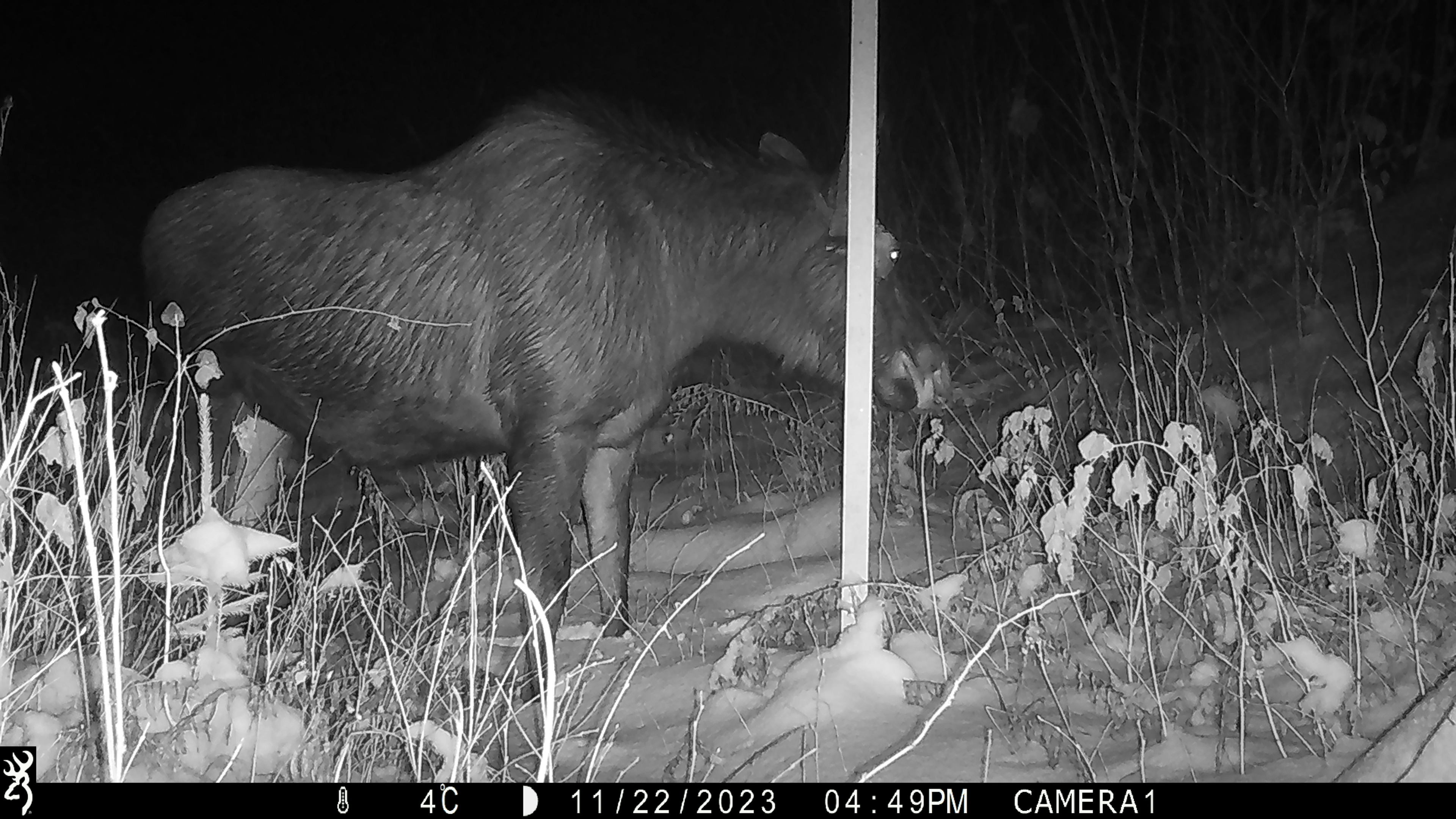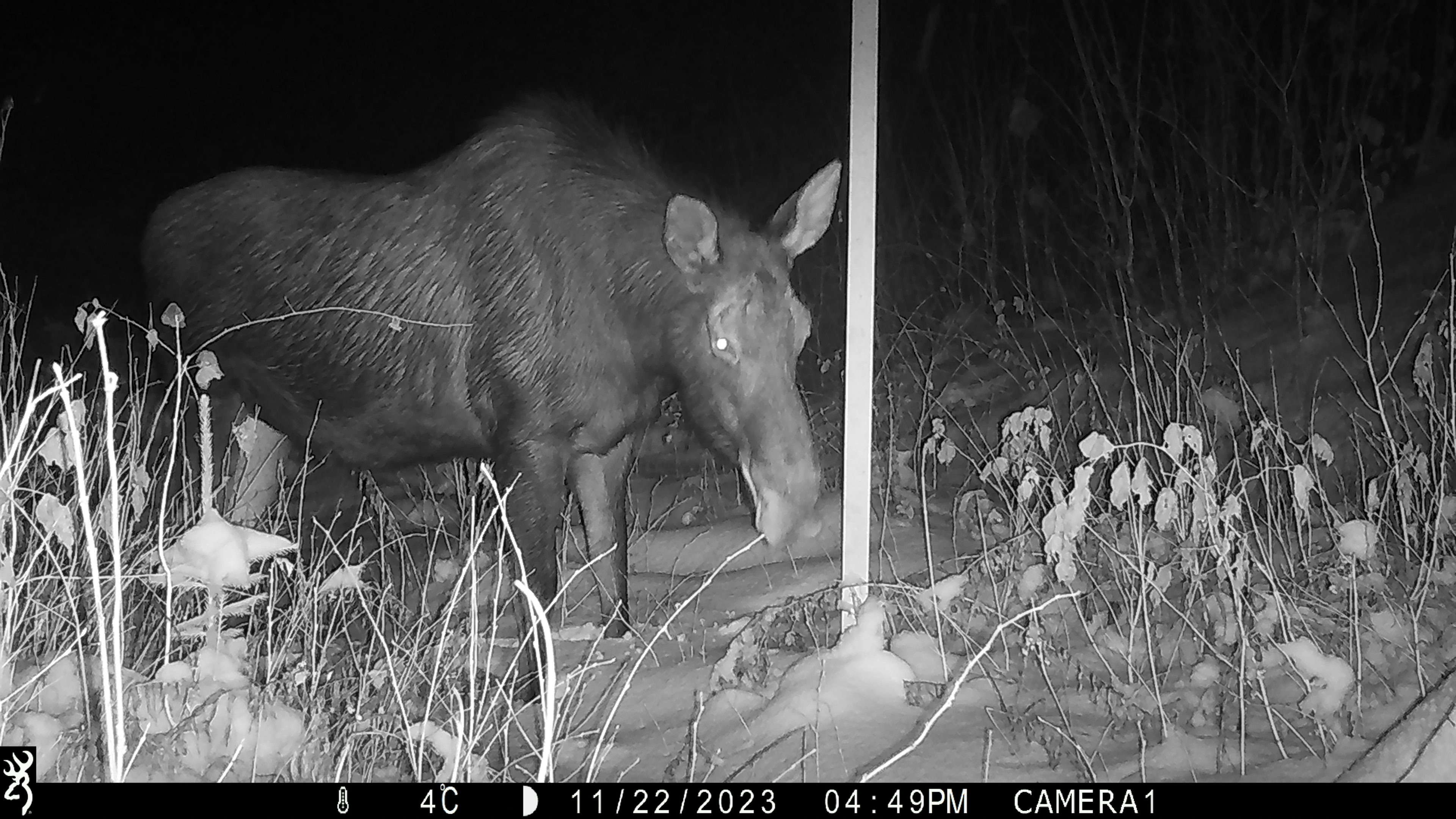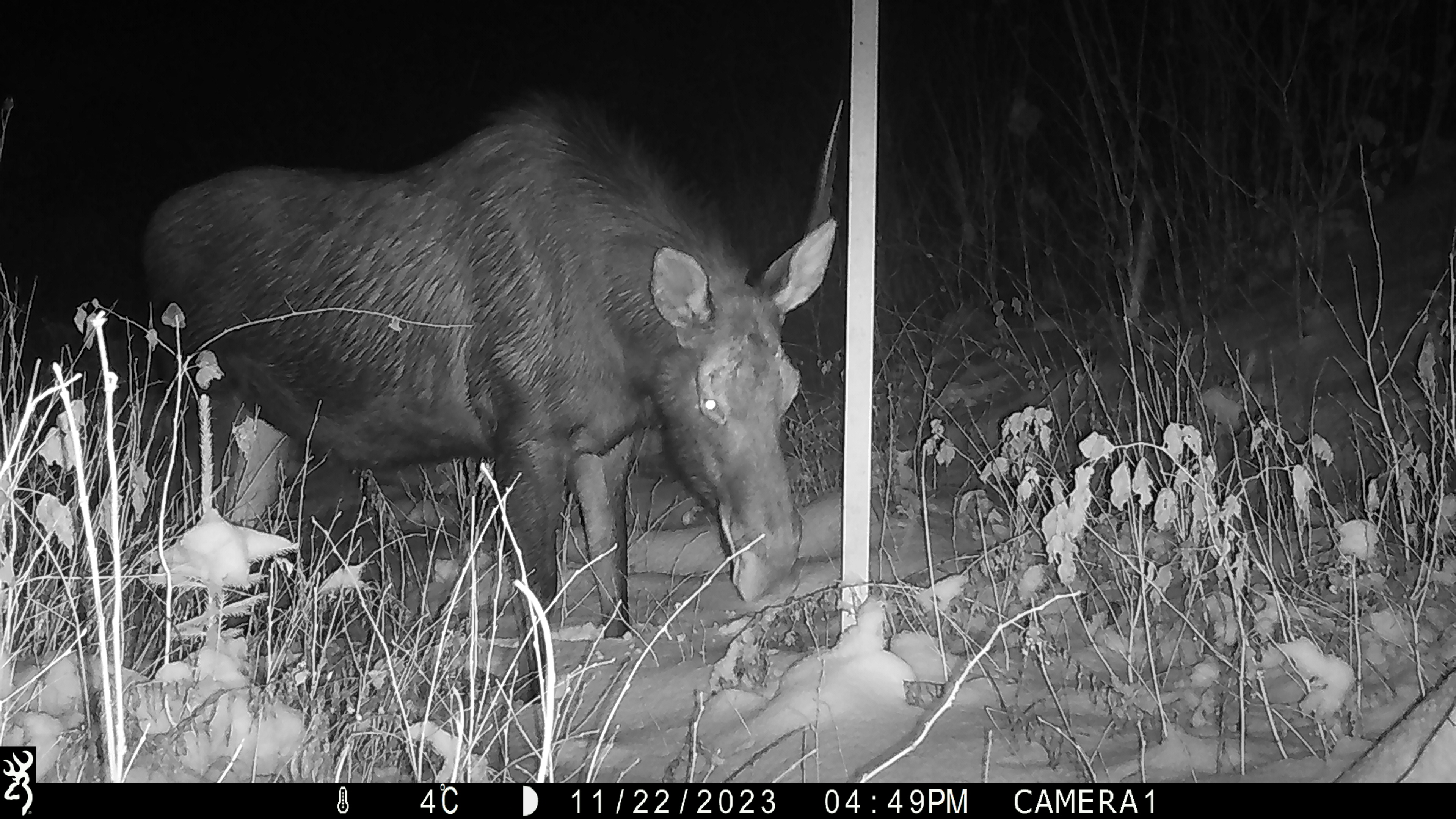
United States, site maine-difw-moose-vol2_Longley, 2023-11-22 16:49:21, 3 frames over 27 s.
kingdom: Animalia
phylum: Chordata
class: Mammalia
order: Artiodactyla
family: Cervidae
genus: Alces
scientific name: Alces alces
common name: moose